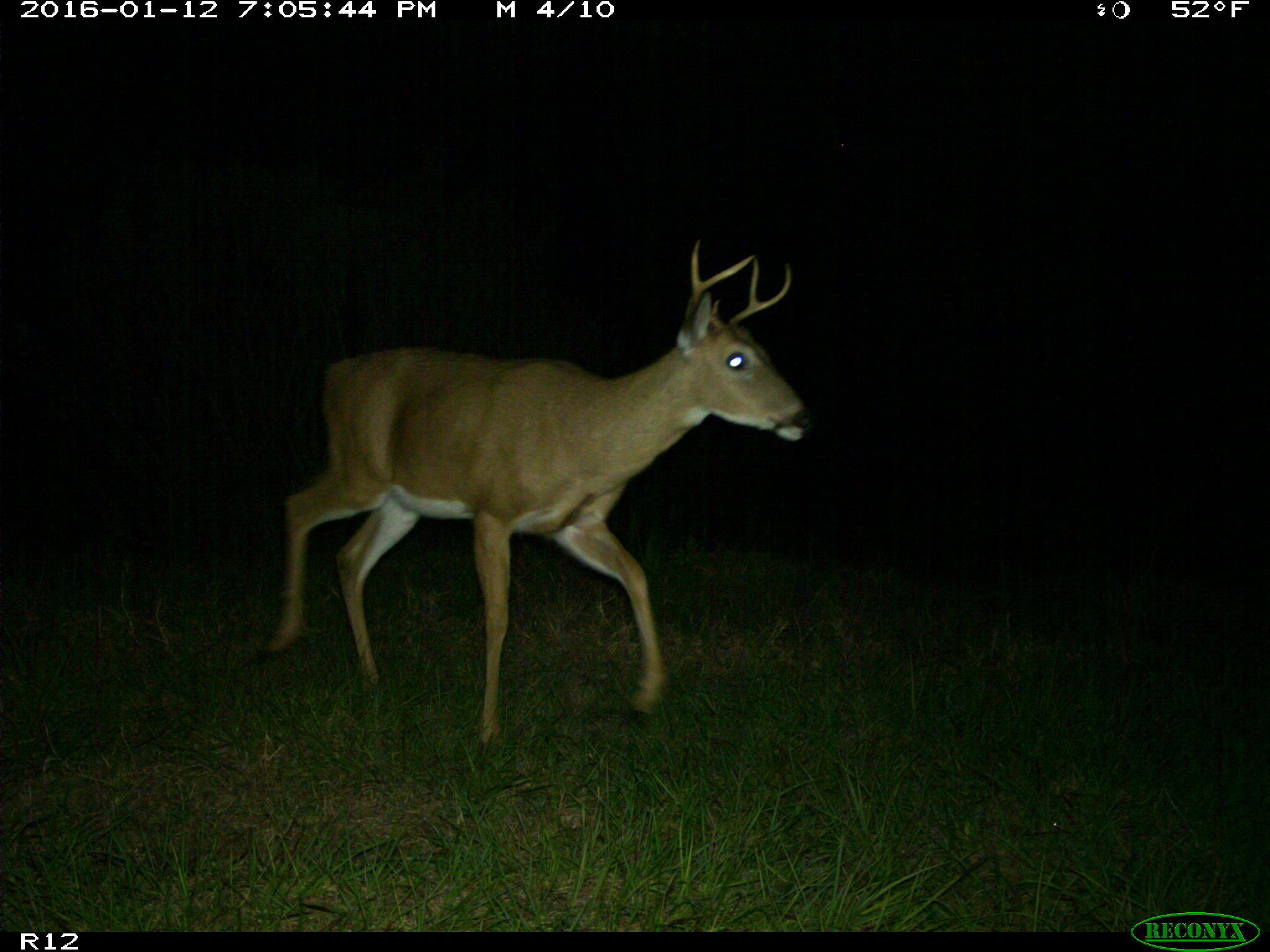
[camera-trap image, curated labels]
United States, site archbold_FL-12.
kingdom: Animalia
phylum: Chordata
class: Mammalia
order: Artiodactyla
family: Cervidae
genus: Odocoileus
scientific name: Odocoileus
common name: deer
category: unidentified deer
Unidentified deer (deer) (Odocoileus).